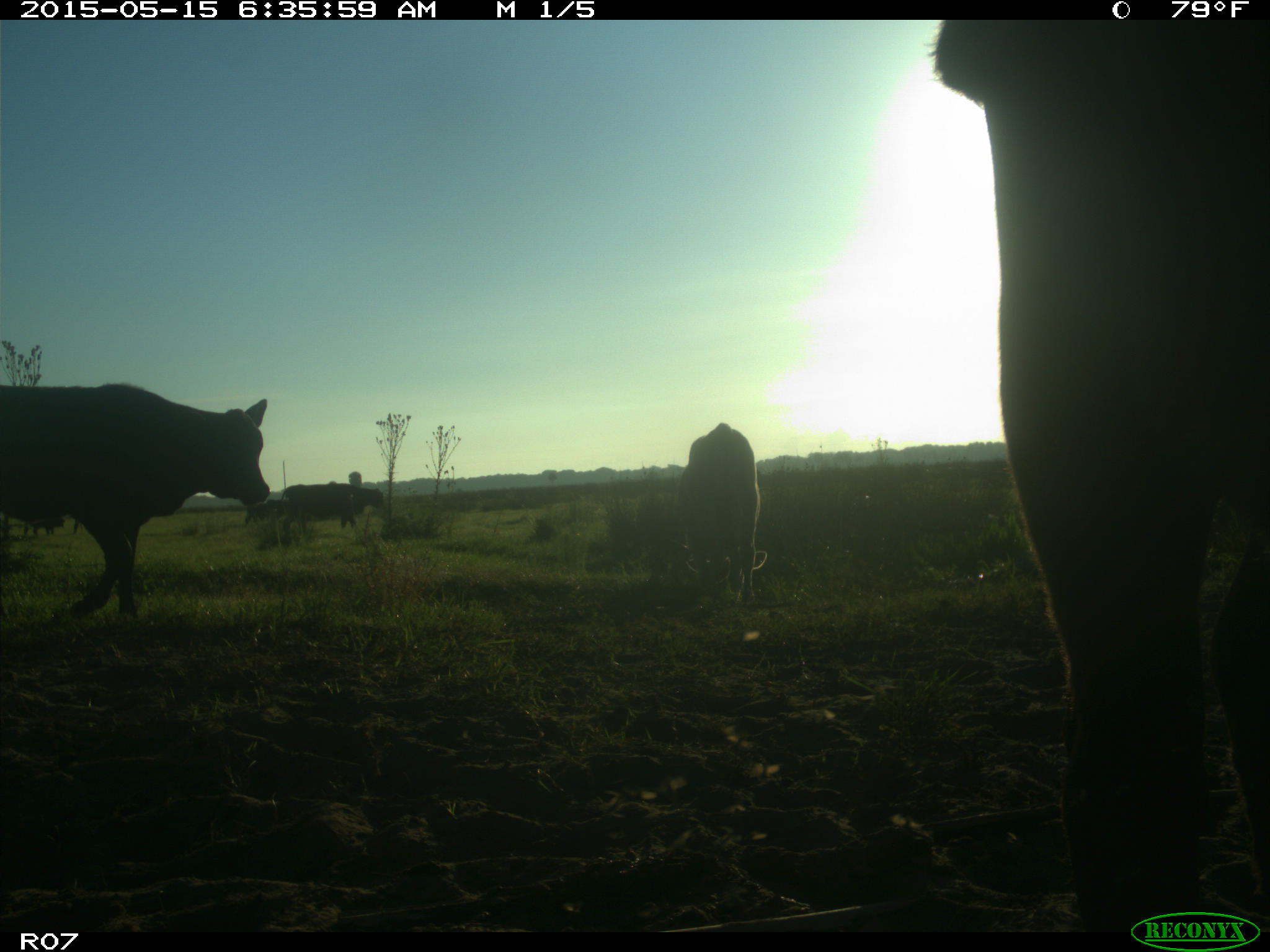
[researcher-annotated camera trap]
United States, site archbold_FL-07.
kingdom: Animalia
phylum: Chordata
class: Mammalia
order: Artiodactyla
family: Bovidae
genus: Bos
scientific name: Bos taurus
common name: domestic cow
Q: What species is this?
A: Bos taurus (domestic cow).